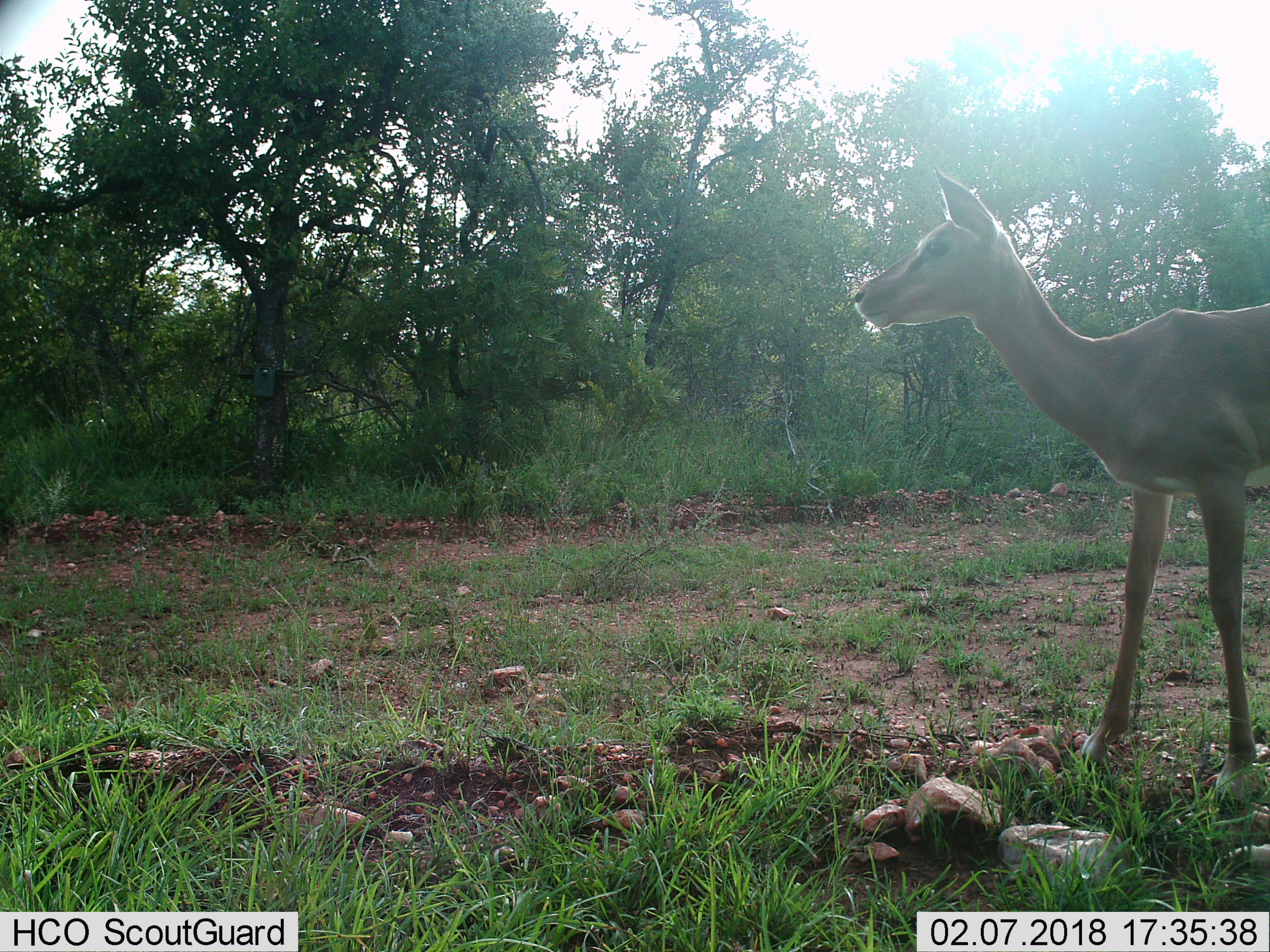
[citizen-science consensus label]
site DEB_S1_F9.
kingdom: Animalia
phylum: Chordata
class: Mammalia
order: Artiodactyla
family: Bovidae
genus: Aepyceros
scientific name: Aepyceros melampus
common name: impala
Impala (Aepyceros melampus), count 1. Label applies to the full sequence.